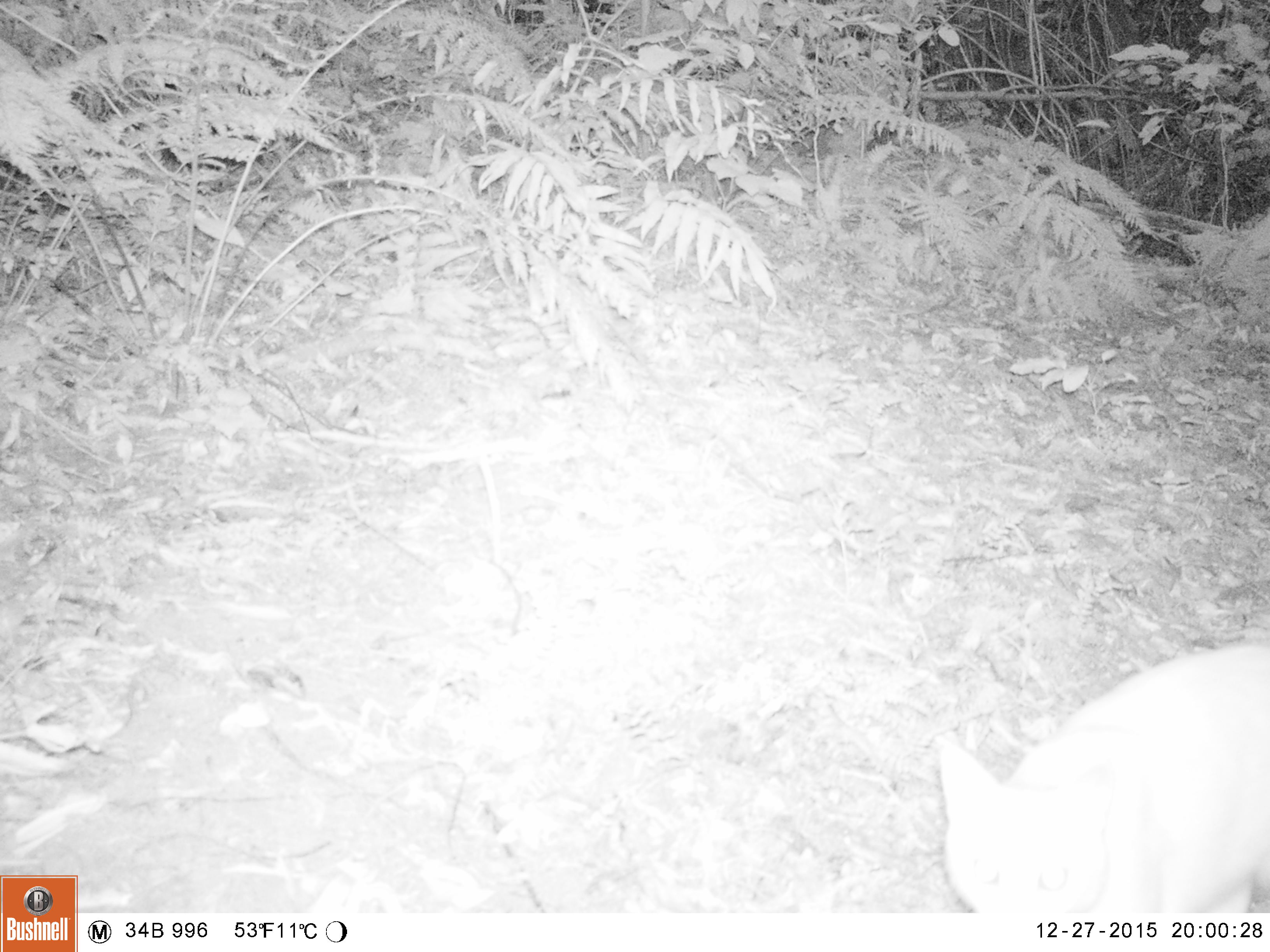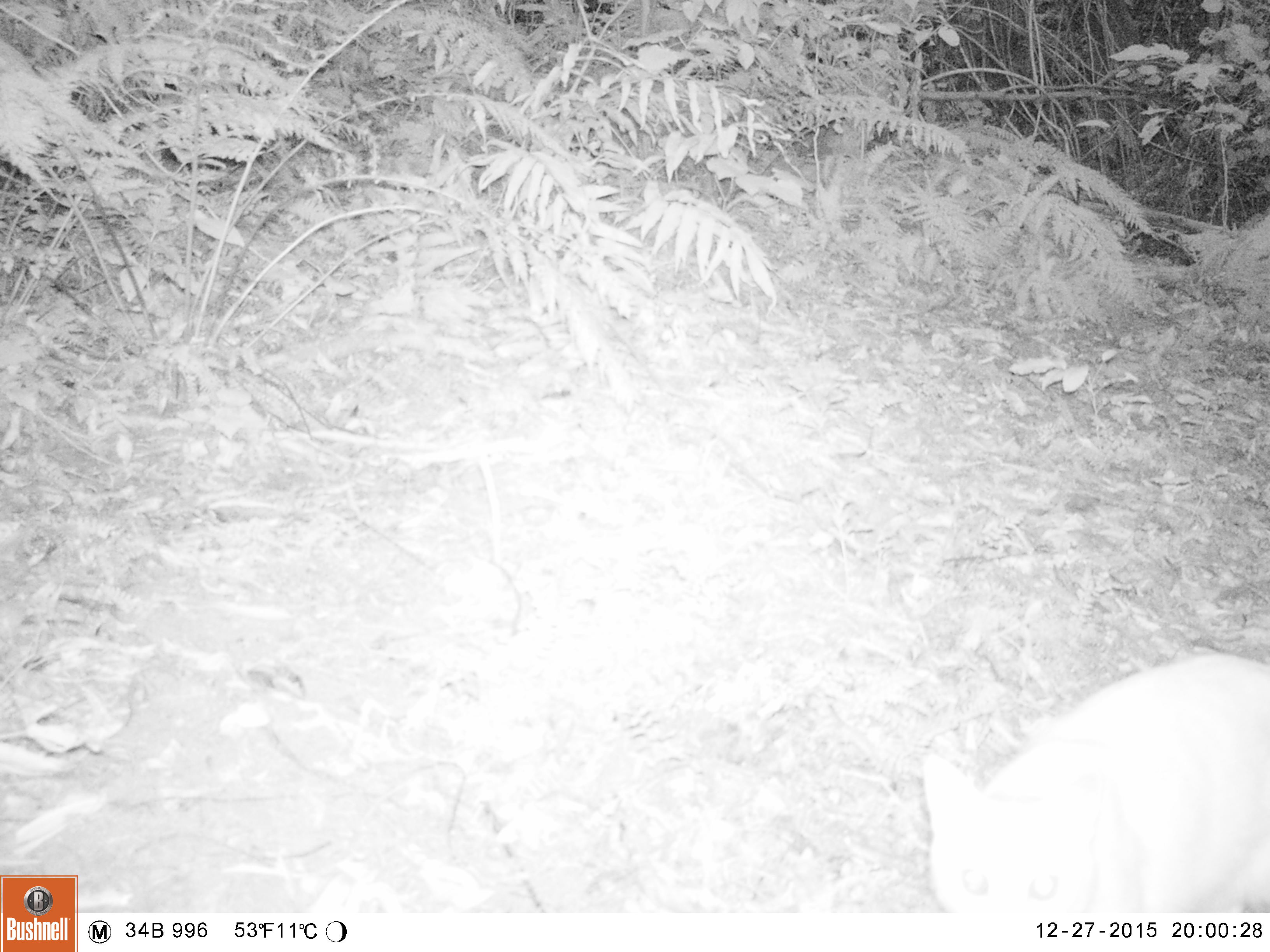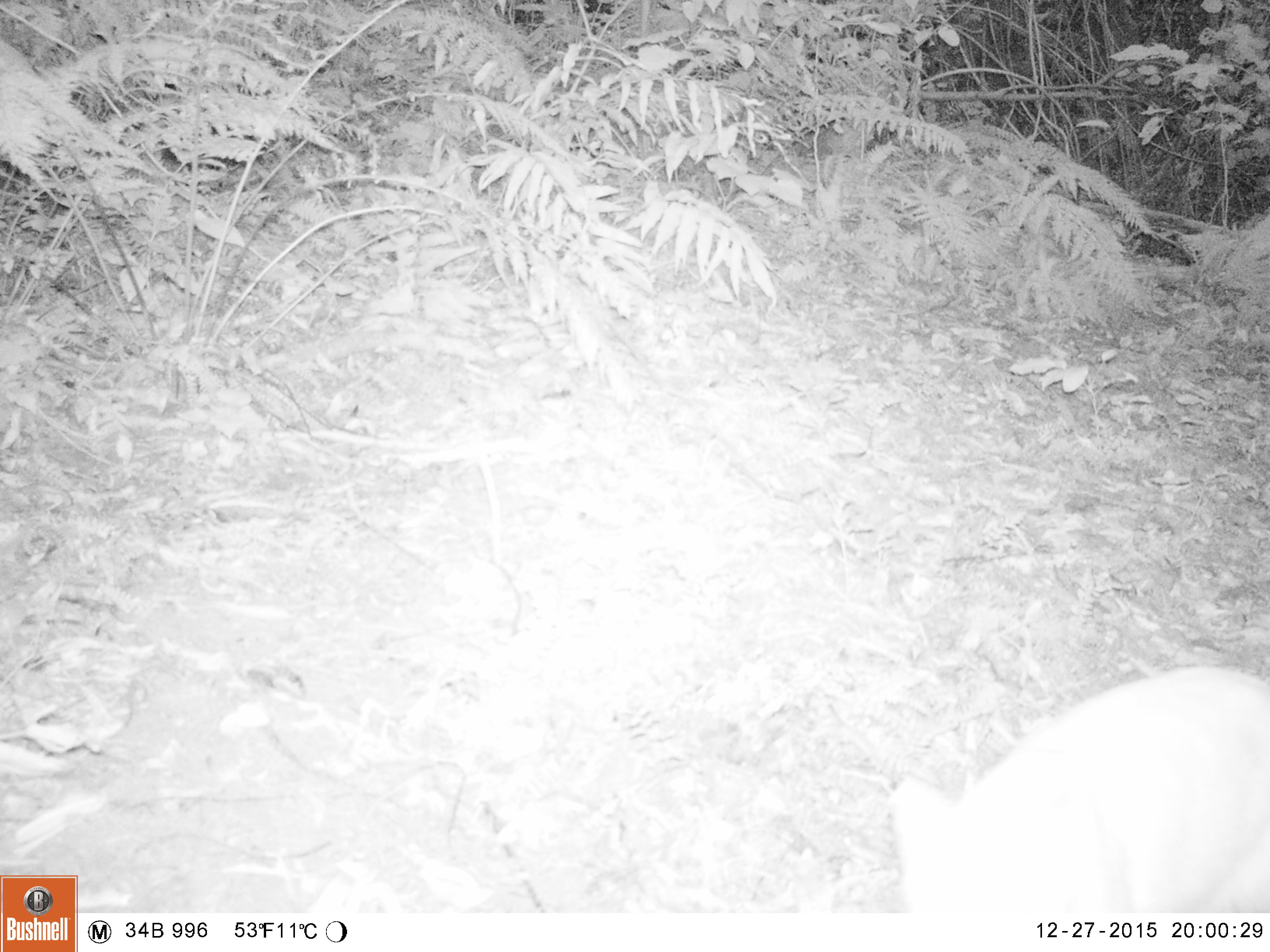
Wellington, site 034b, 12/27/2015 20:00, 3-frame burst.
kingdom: Animalia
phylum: Chordata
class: Mammalia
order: Carnivora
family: Felidae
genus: Felis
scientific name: Felis catus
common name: cat